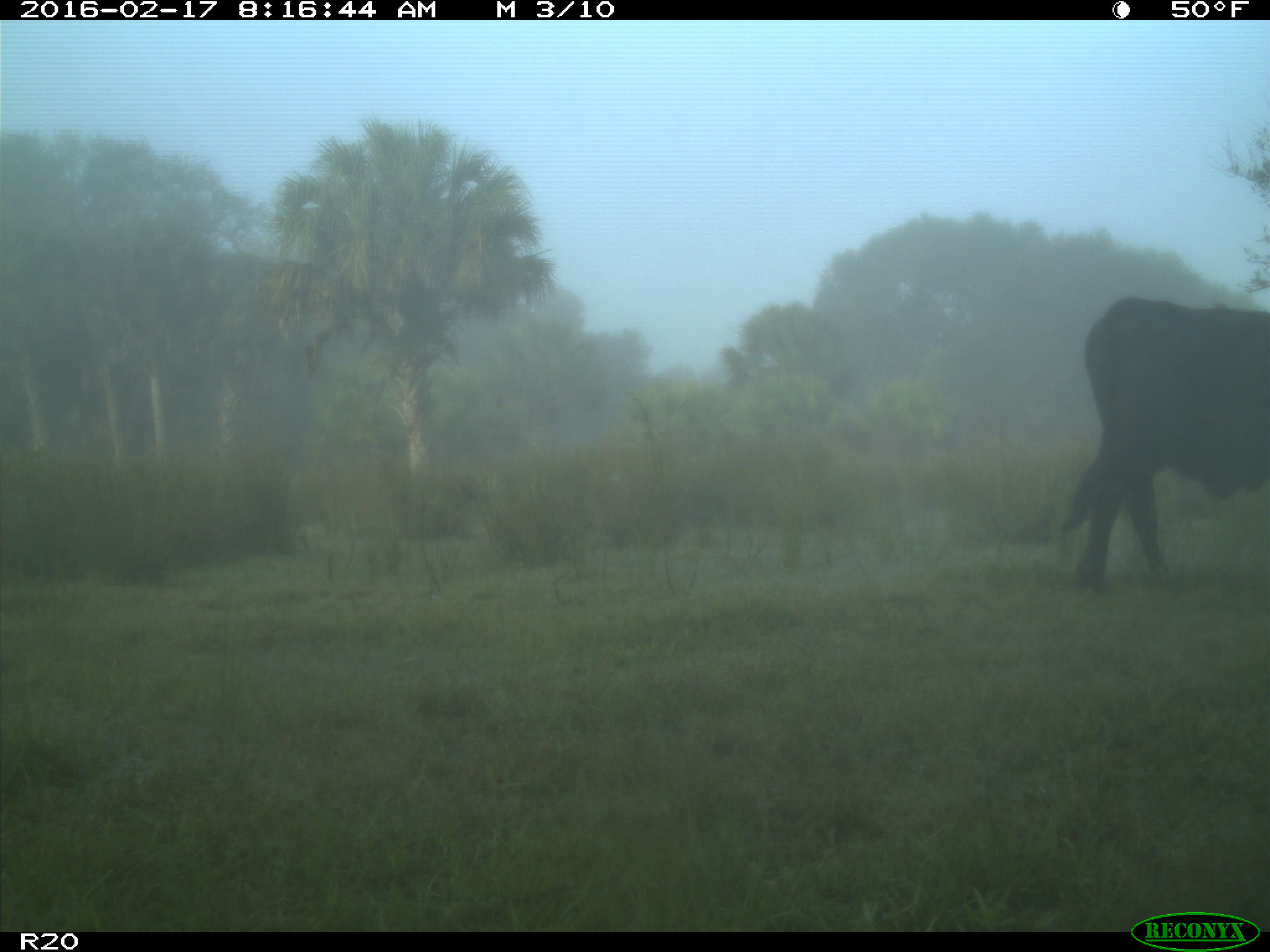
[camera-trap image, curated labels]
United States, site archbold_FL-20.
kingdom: Animalia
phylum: Chordata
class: Mammalia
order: Artiodactyla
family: Bovidae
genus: Bos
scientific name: Bos taurus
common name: domestic cow